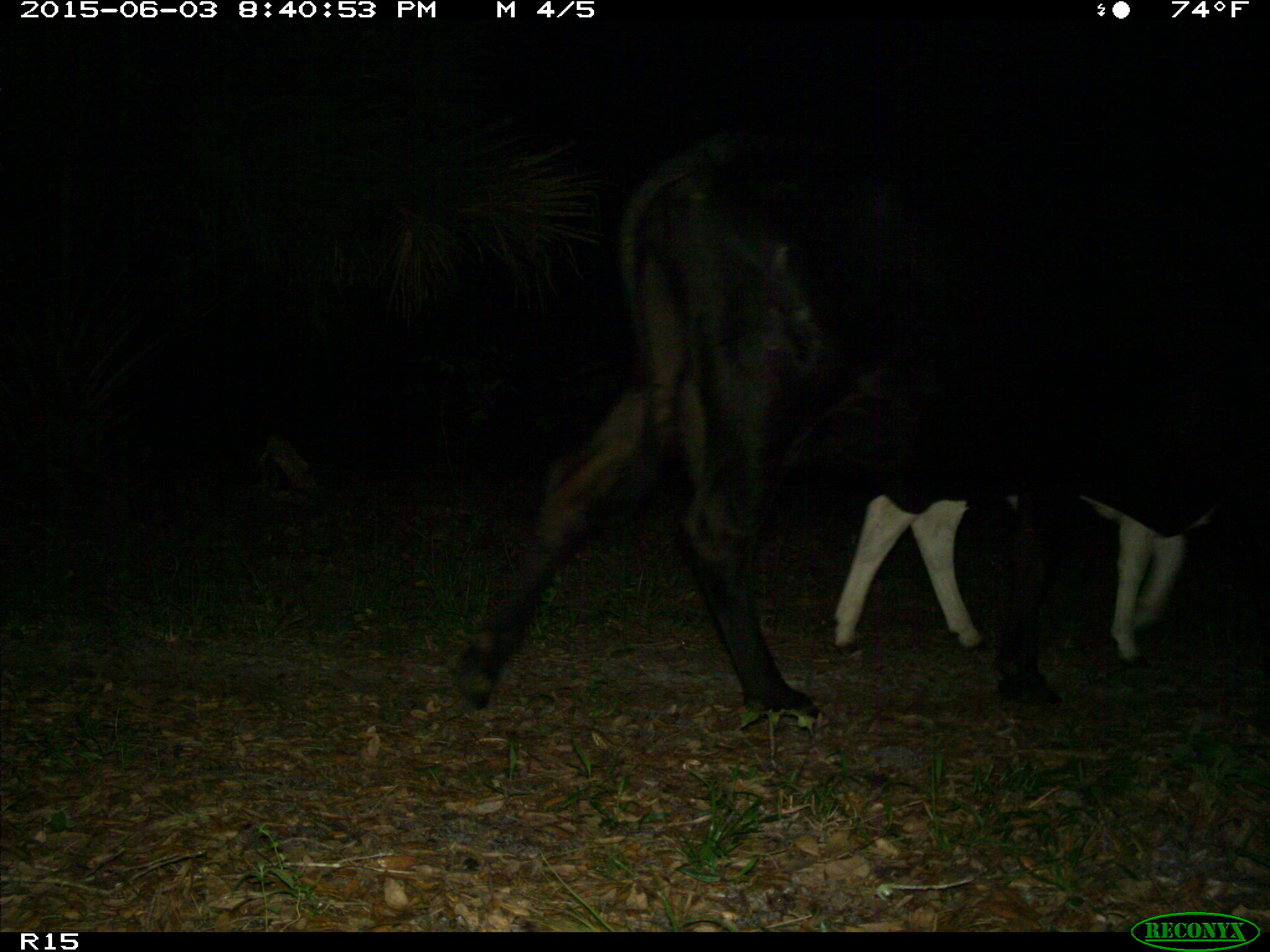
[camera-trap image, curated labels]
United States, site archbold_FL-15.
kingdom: Animalia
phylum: Chordata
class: Mammalia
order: Artiodactyla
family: Bovidae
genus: Bos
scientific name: Bos taurus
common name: domestic cow